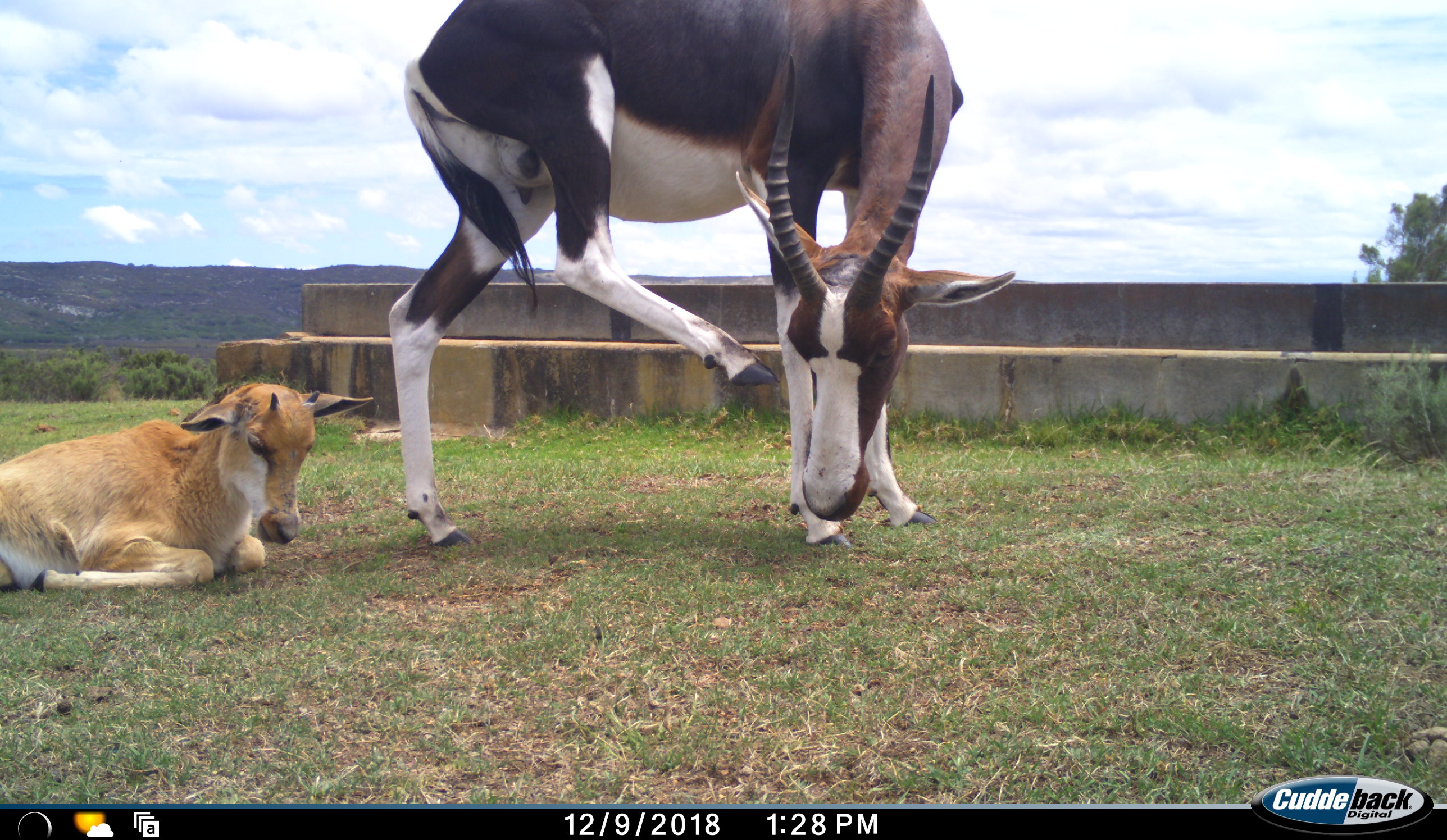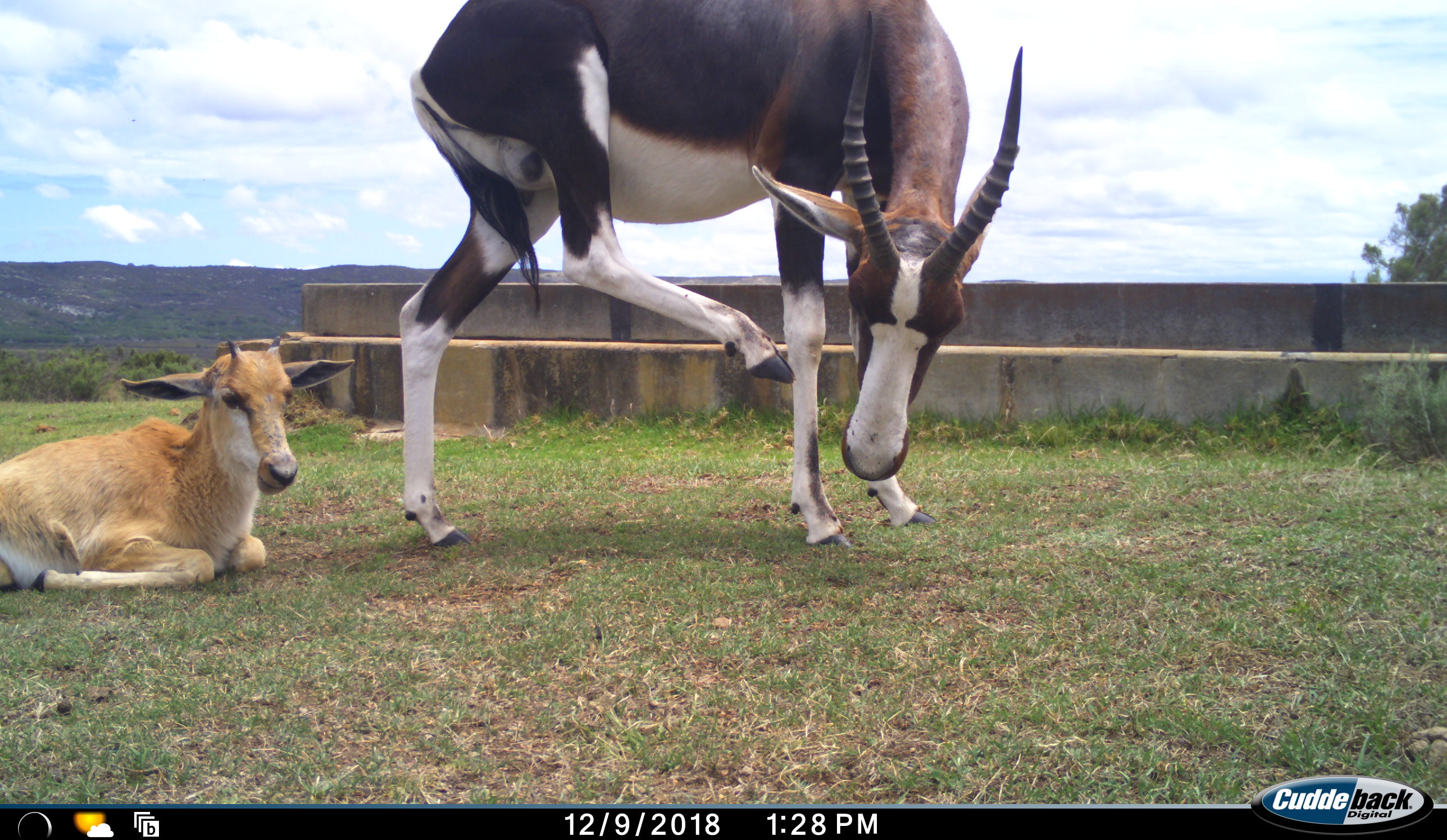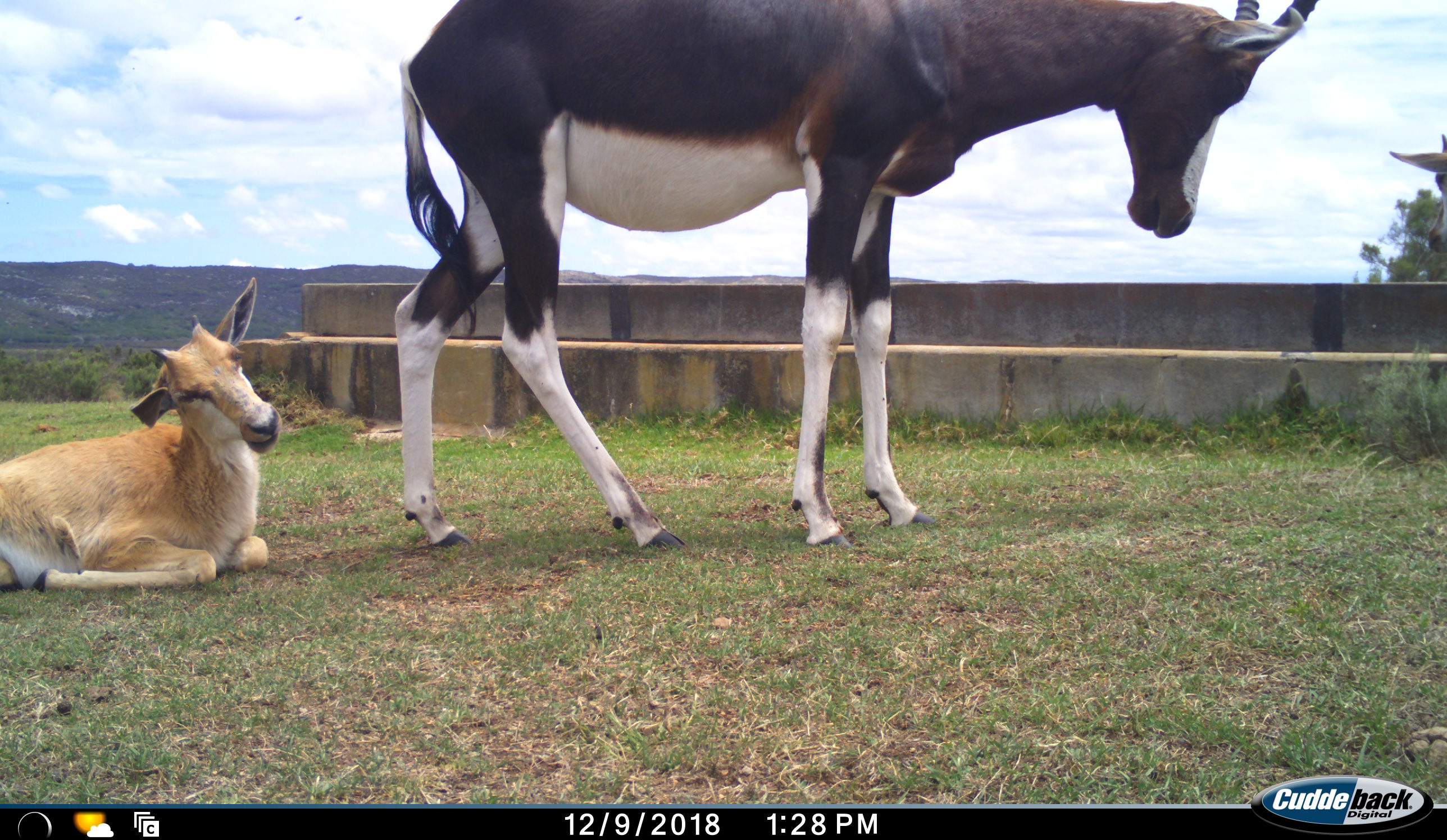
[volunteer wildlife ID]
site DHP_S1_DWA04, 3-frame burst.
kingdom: Animalia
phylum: Chordata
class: Mammalia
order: Artiodactyla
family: Bovidae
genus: Damaliscus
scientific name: Damaliscus pygargus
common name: bontebok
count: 2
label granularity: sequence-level